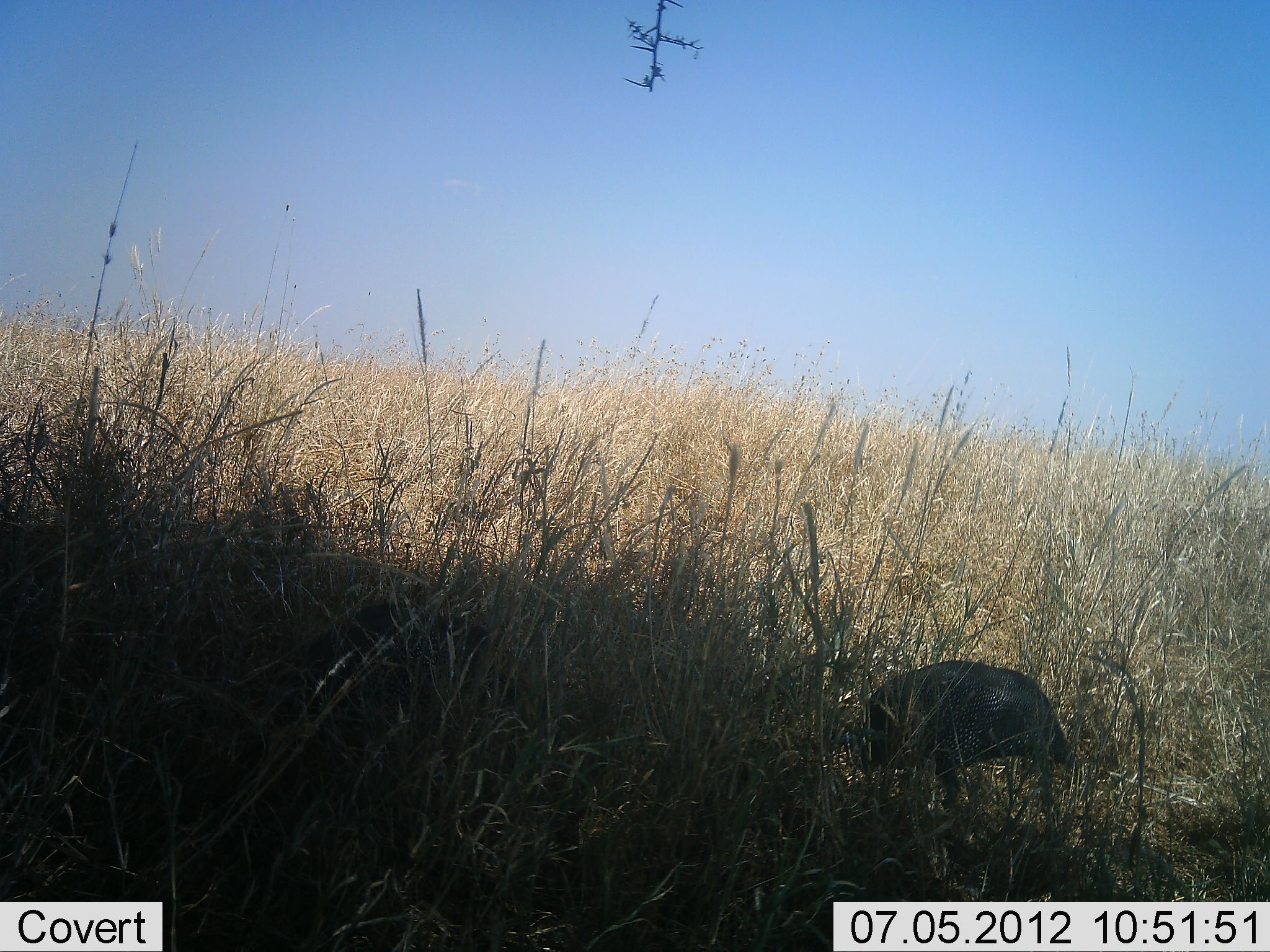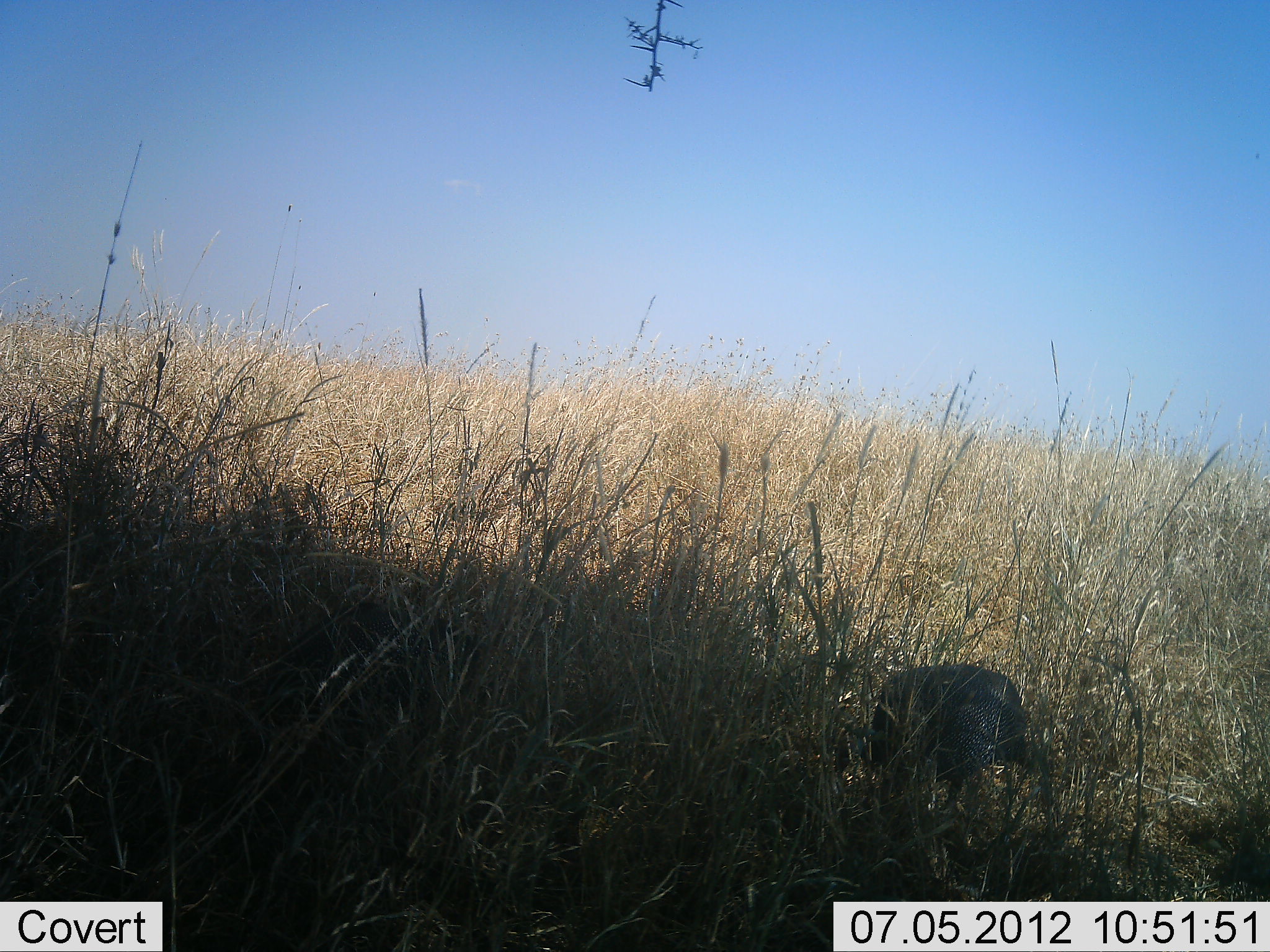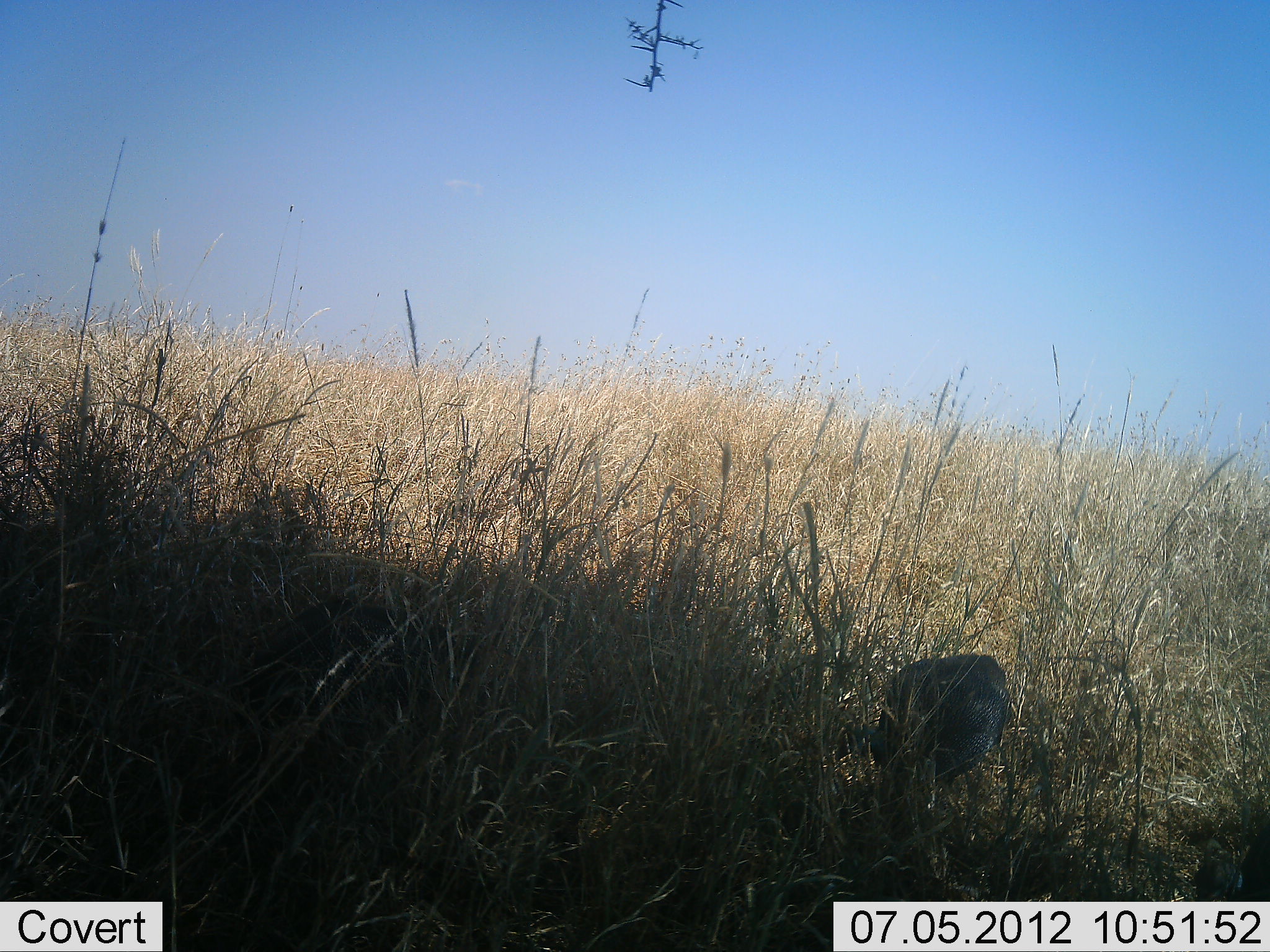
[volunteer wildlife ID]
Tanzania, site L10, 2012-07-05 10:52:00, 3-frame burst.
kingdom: Animalia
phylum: Chordata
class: Aves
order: Galliformes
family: Numididae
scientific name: Numididae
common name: guinea fowl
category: guineafowl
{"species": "guineafowl (guinea fowl) (Numididae)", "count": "1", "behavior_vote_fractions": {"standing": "40%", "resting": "0%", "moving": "40%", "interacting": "0%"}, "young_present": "0%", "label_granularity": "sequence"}